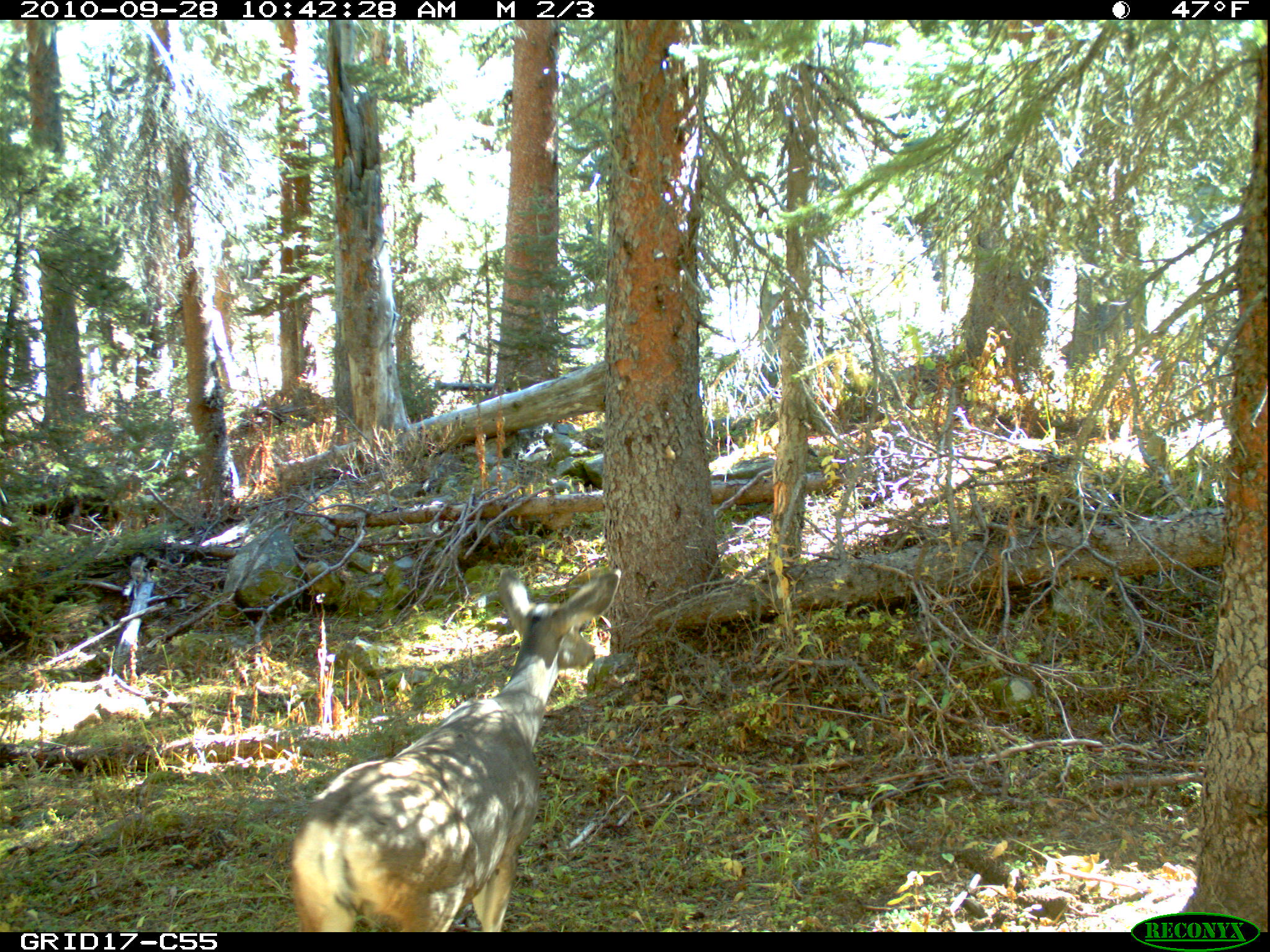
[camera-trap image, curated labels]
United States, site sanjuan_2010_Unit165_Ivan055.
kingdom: Animalia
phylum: Chordata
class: Mammalia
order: Artiodactyla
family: Cervidae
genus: Odocoileus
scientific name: Odocoileus hemionus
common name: mule deer